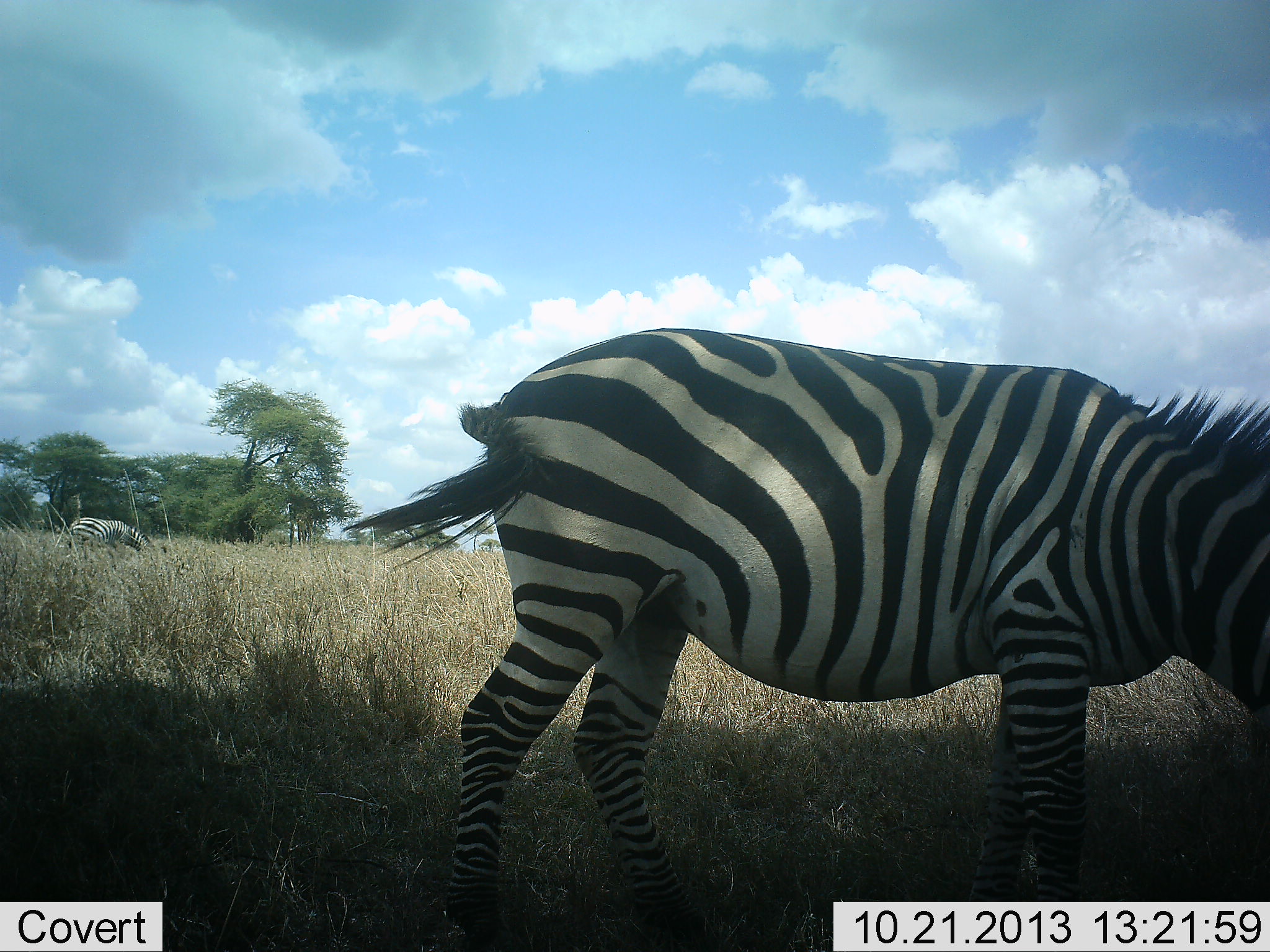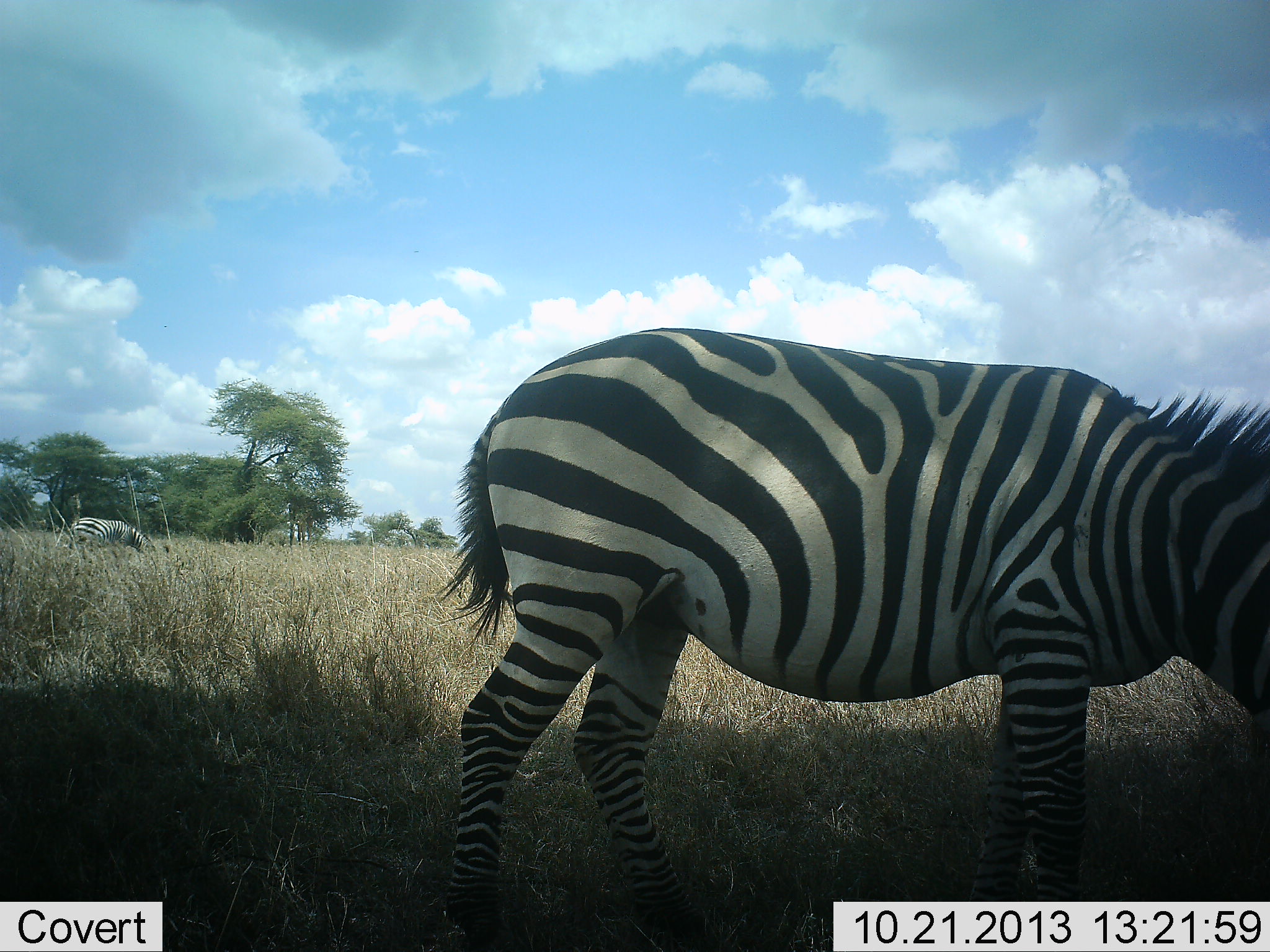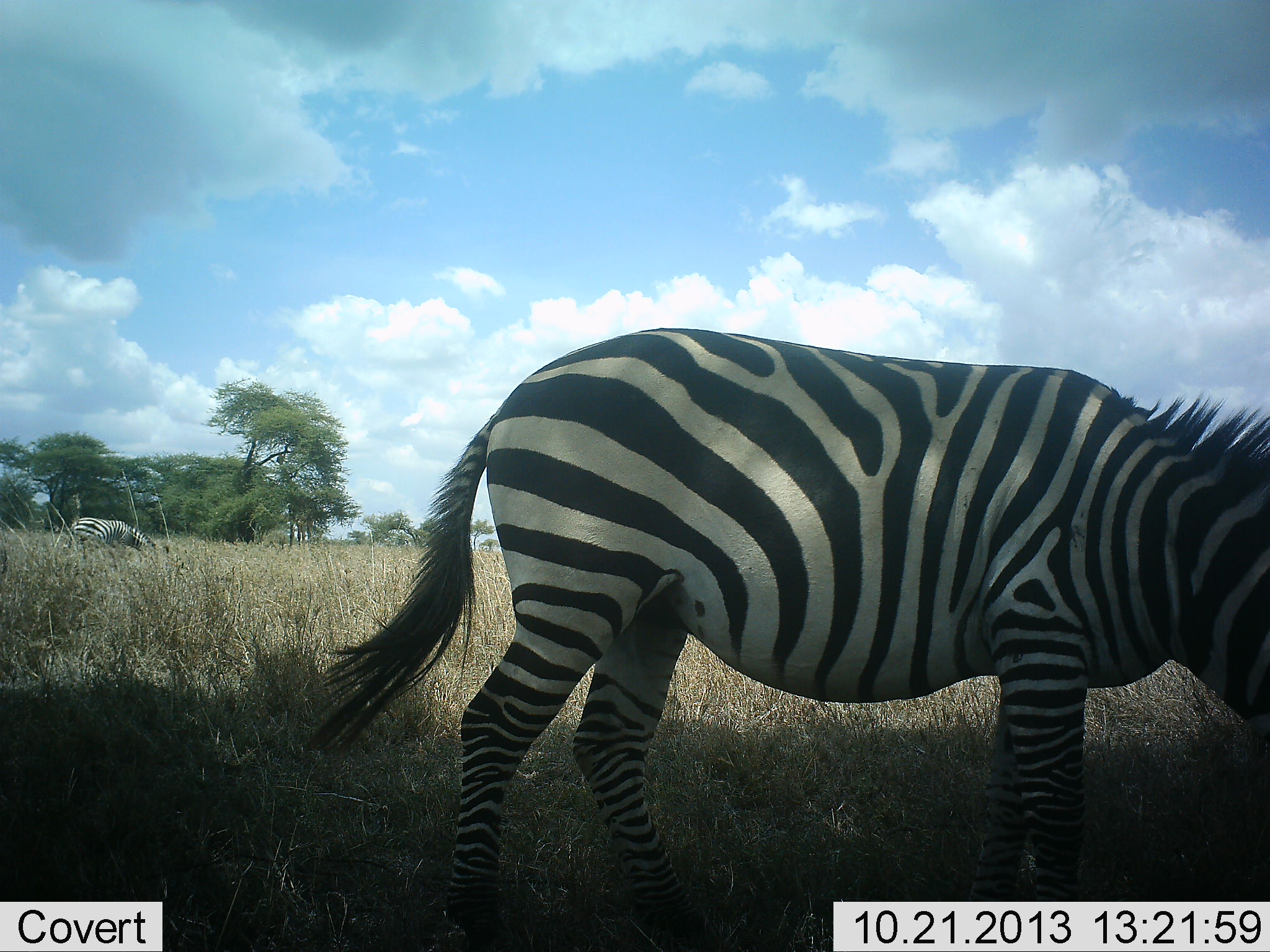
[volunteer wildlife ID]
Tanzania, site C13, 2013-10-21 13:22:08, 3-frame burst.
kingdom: Animalia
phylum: Chordata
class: Mammalia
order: Perissodactyla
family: Equidae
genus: Equus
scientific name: Equus quagga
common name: plains zebra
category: zebra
Zebra (plains zebra) (Equus quagga), count 2. Behavior (volunteer vote fractions): standing 29%, resting 0%, moving 0%, interacting 0%. Young present (vote fraction): 0%. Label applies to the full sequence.